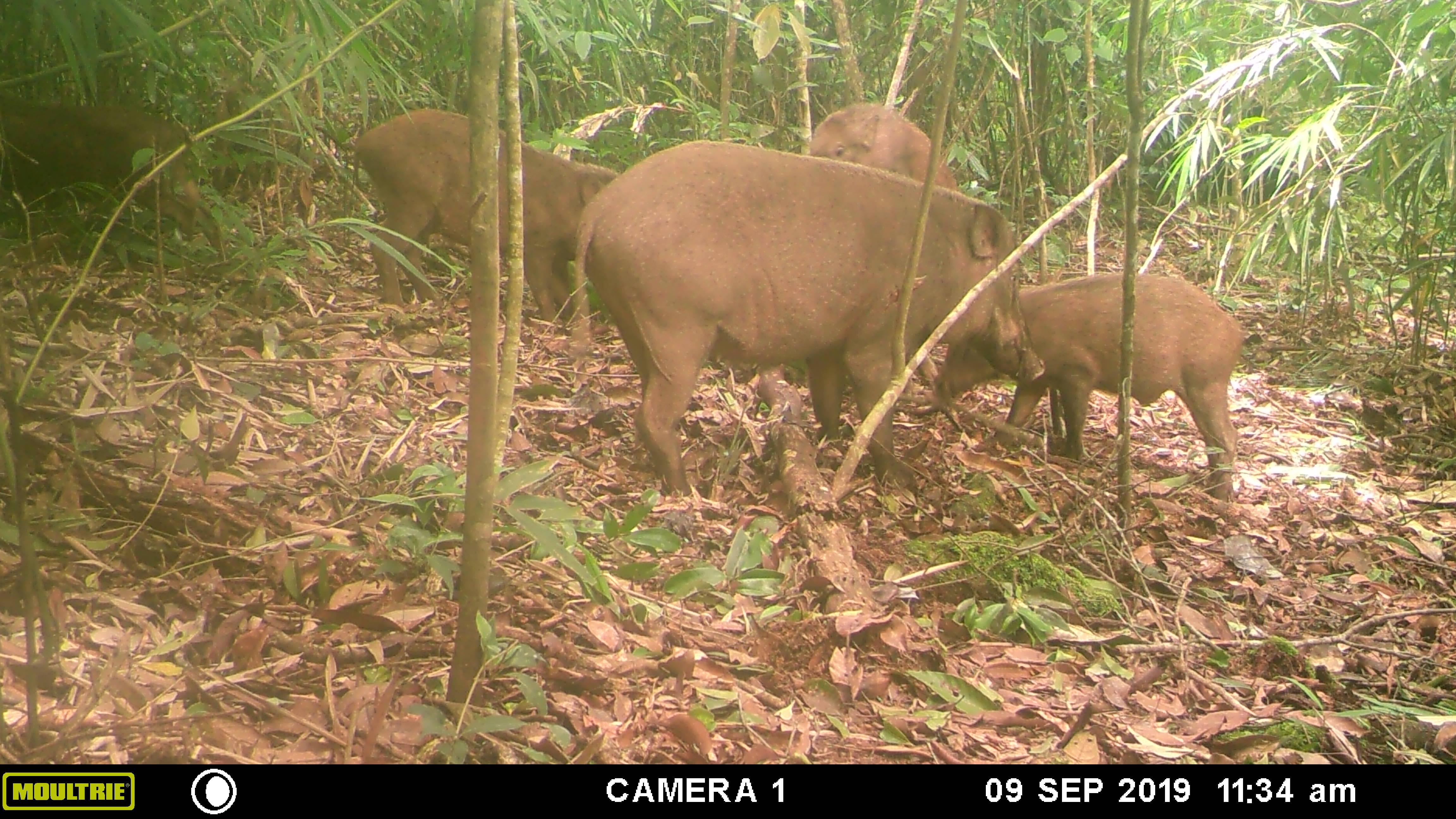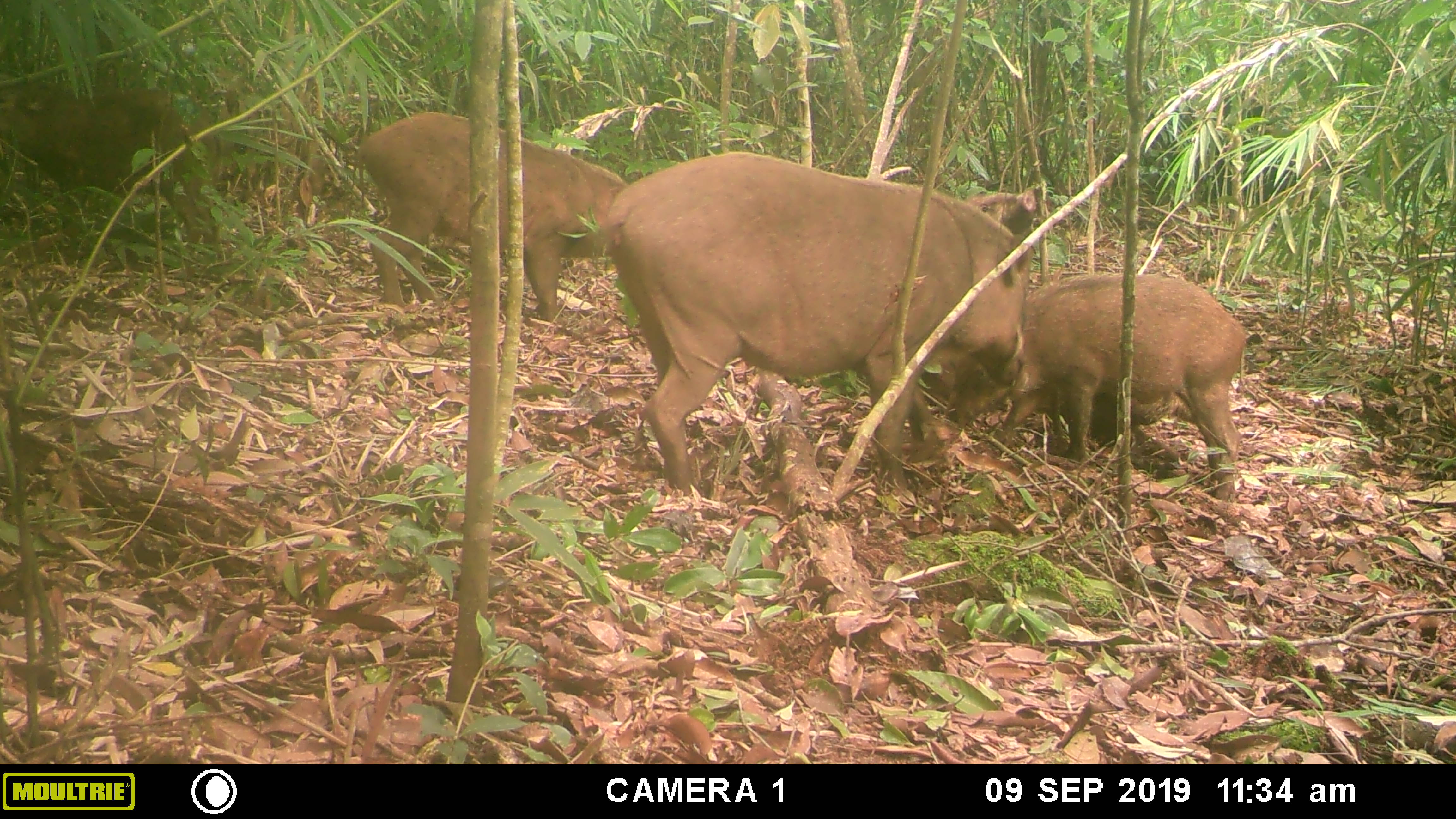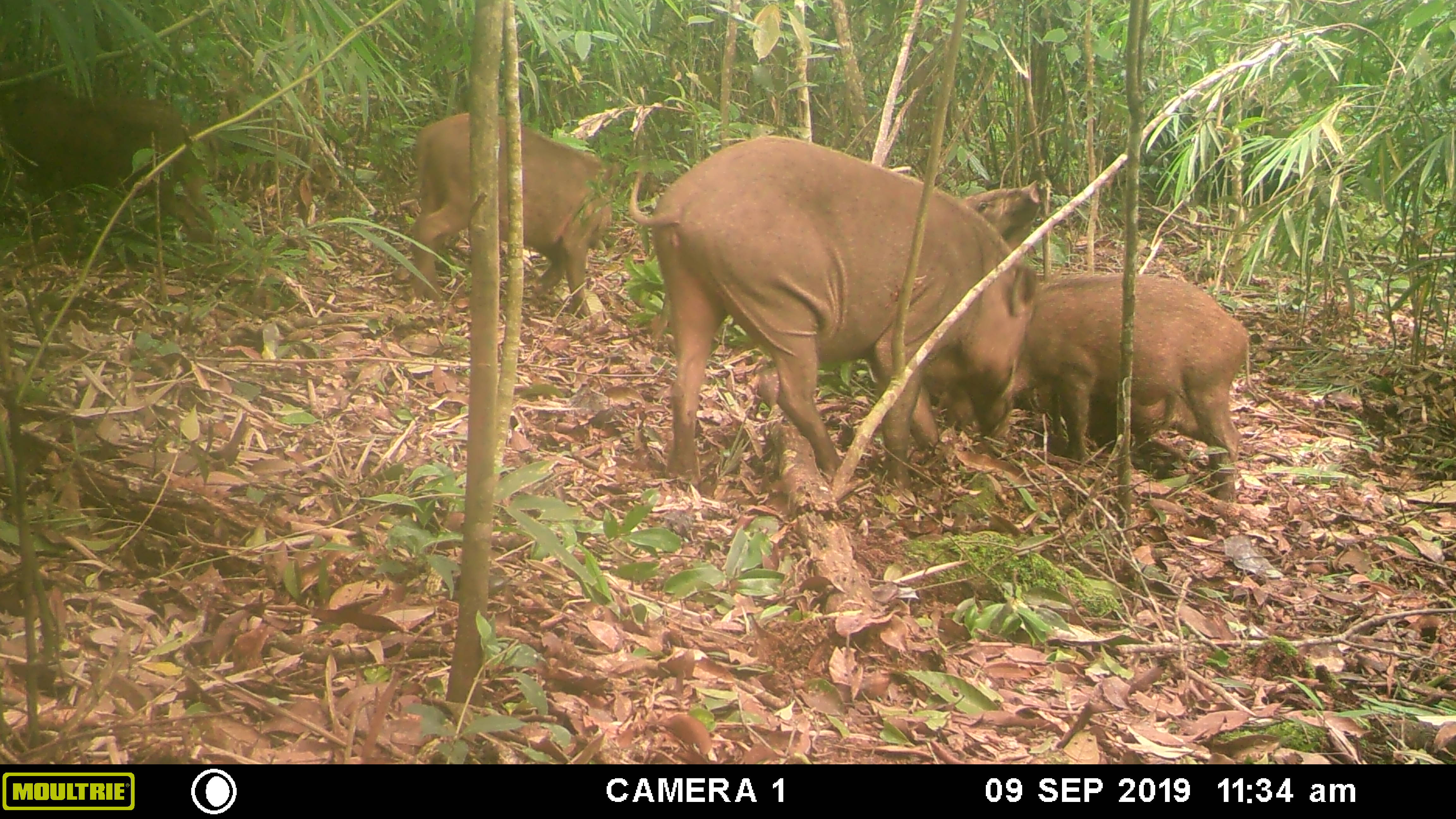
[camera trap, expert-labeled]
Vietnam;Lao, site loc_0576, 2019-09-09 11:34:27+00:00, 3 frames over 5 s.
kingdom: Animalia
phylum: Chordata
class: Mammalia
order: Artiodactyla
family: Suidae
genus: Sus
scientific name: Sus scrofa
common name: eurasian wild pig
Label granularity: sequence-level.